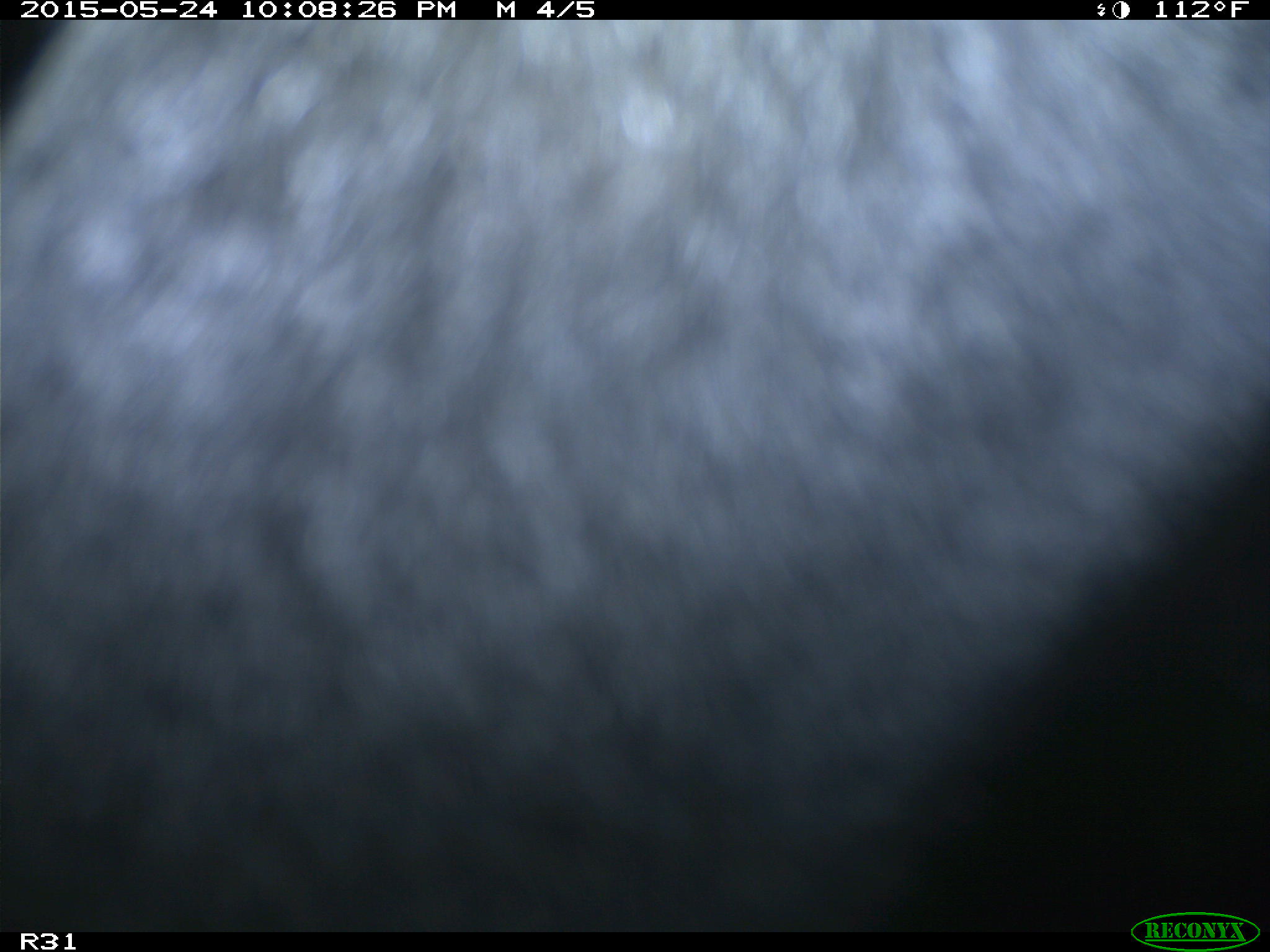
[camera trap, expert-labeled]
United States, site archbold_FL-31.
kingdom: Animalia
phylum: Chordata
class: Mammalia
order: Artiodactyla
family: Bovidae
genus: Bos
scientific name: Bos taurus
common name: domestic cow